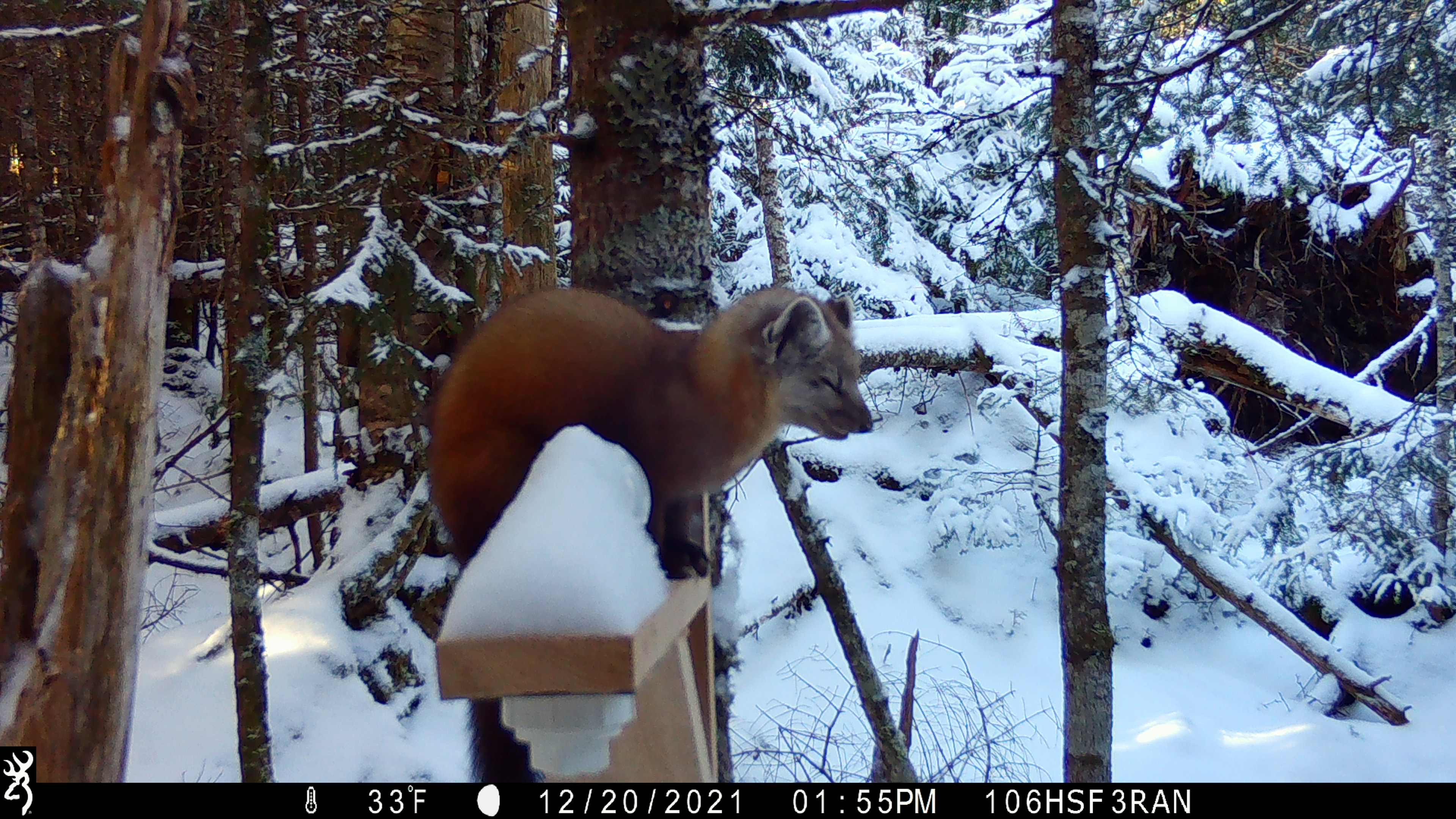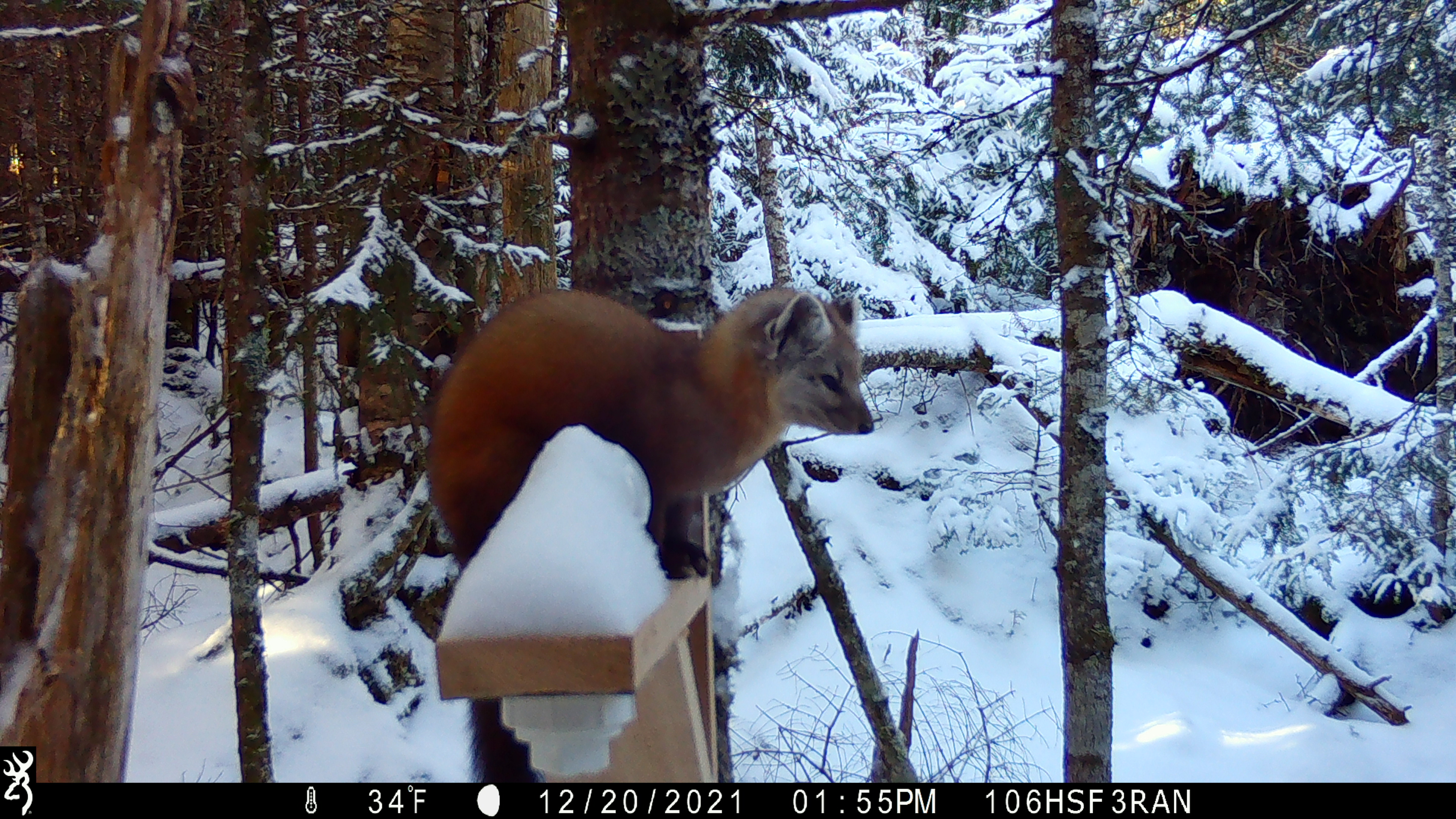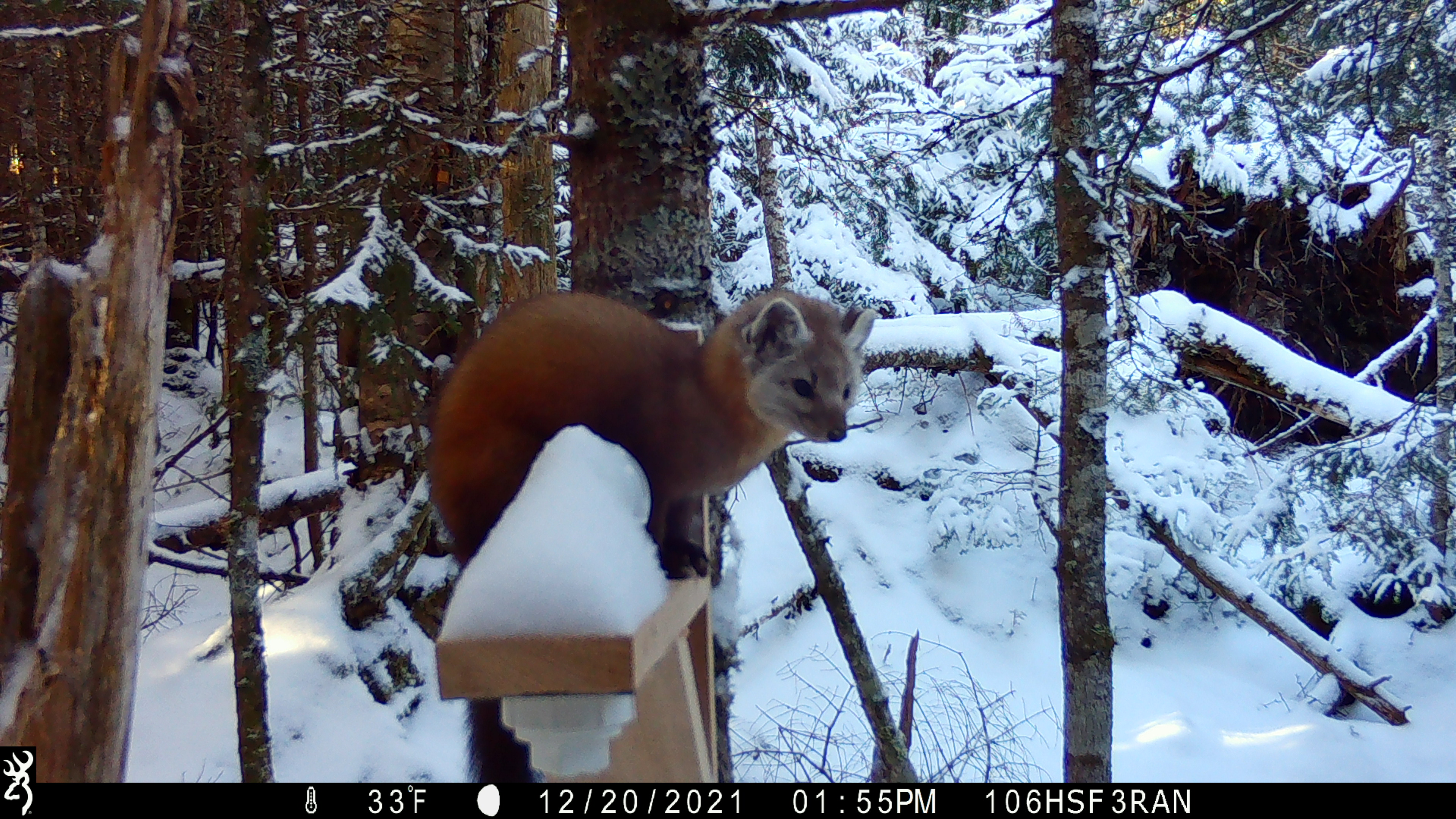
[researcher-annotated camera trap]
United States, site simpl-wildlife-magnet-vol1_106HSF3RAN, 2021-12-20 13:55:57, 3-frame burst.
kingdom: Animalia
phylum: Chordata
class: Mammalia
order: Carnivora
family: Mustelidae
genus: Martes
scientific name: Martes americana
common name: american marten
American marten (Martes americana).